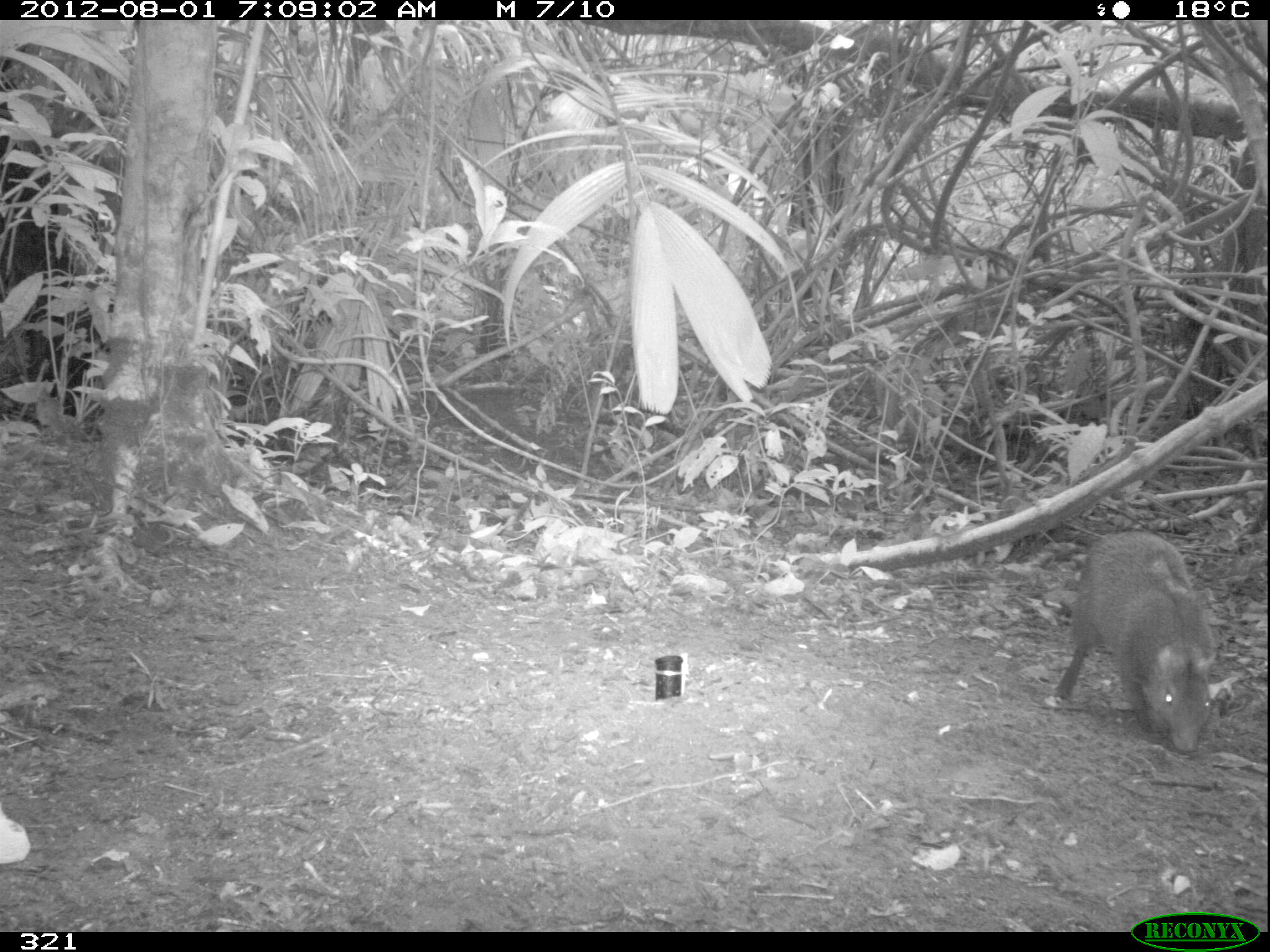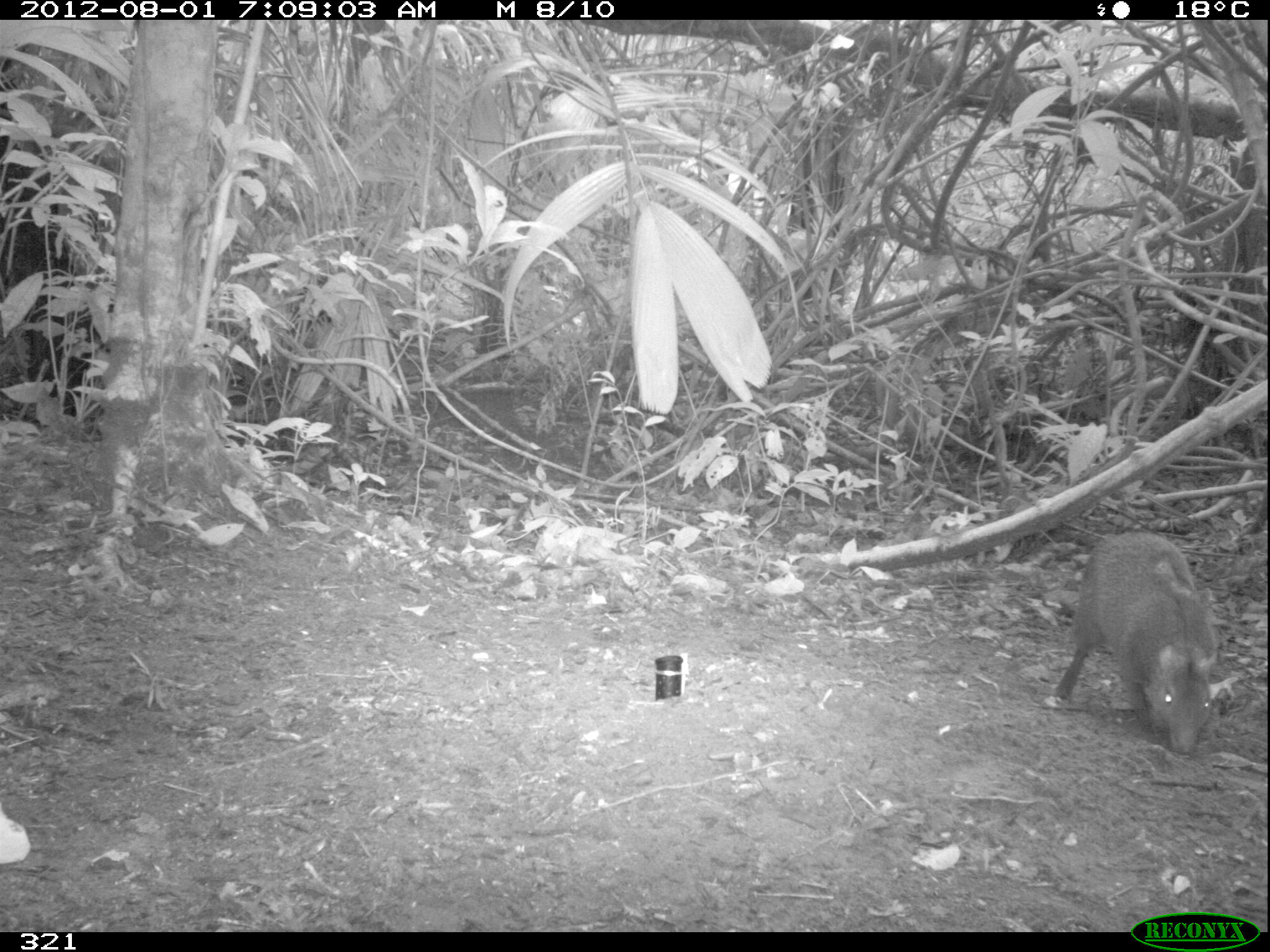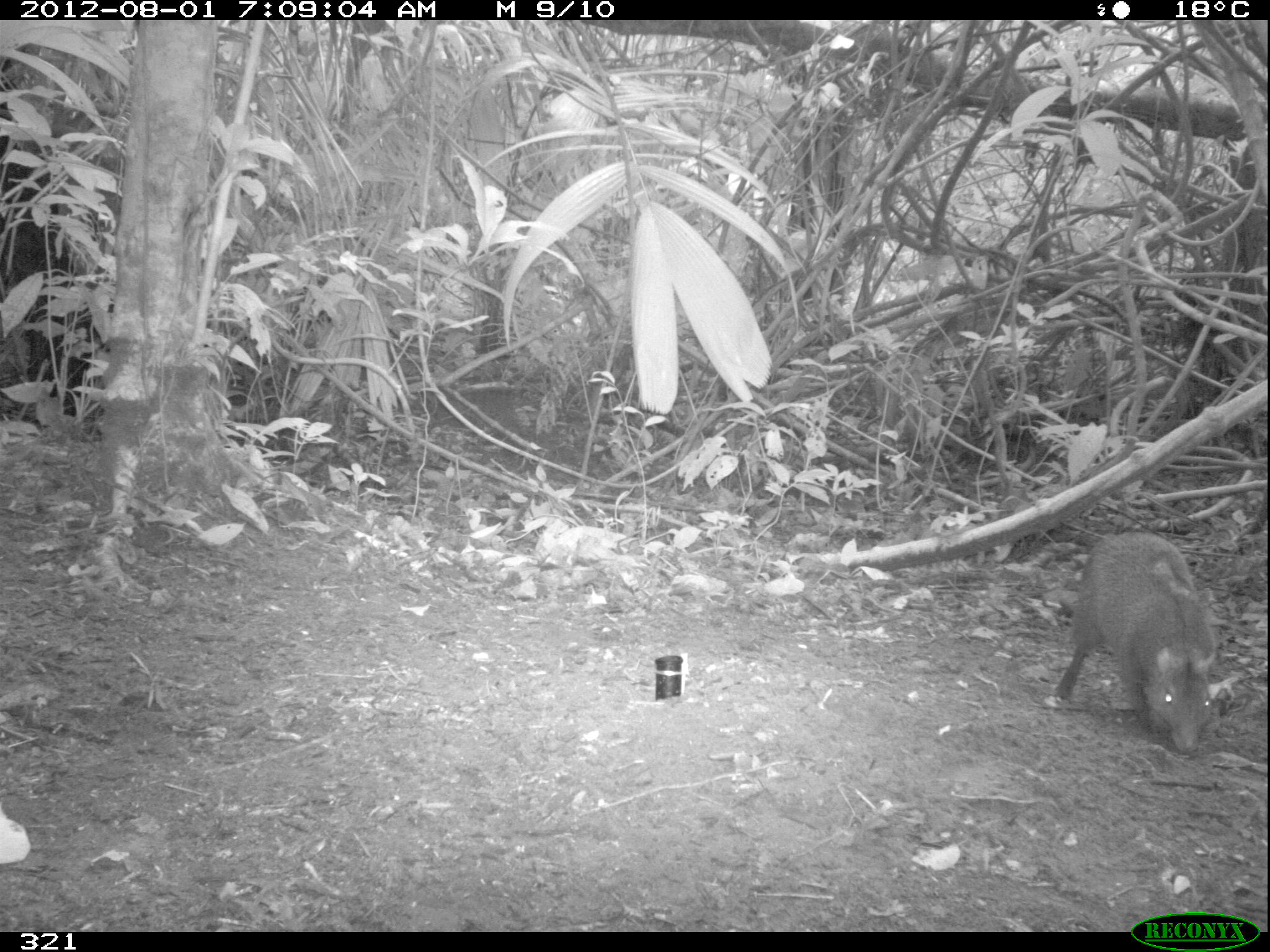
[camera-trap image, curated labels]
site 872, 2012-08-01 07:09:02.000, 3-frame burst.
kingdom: Animalia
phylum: Chordata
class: Mammalia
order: Rodentia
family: Dasyproctidae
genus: Dasyprocta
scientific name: Dasyprocta punctata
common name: central american agouti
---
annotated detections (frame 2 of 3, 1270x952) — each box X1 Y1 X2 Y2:
dasyprocta punctata: 1051 529 1218 755